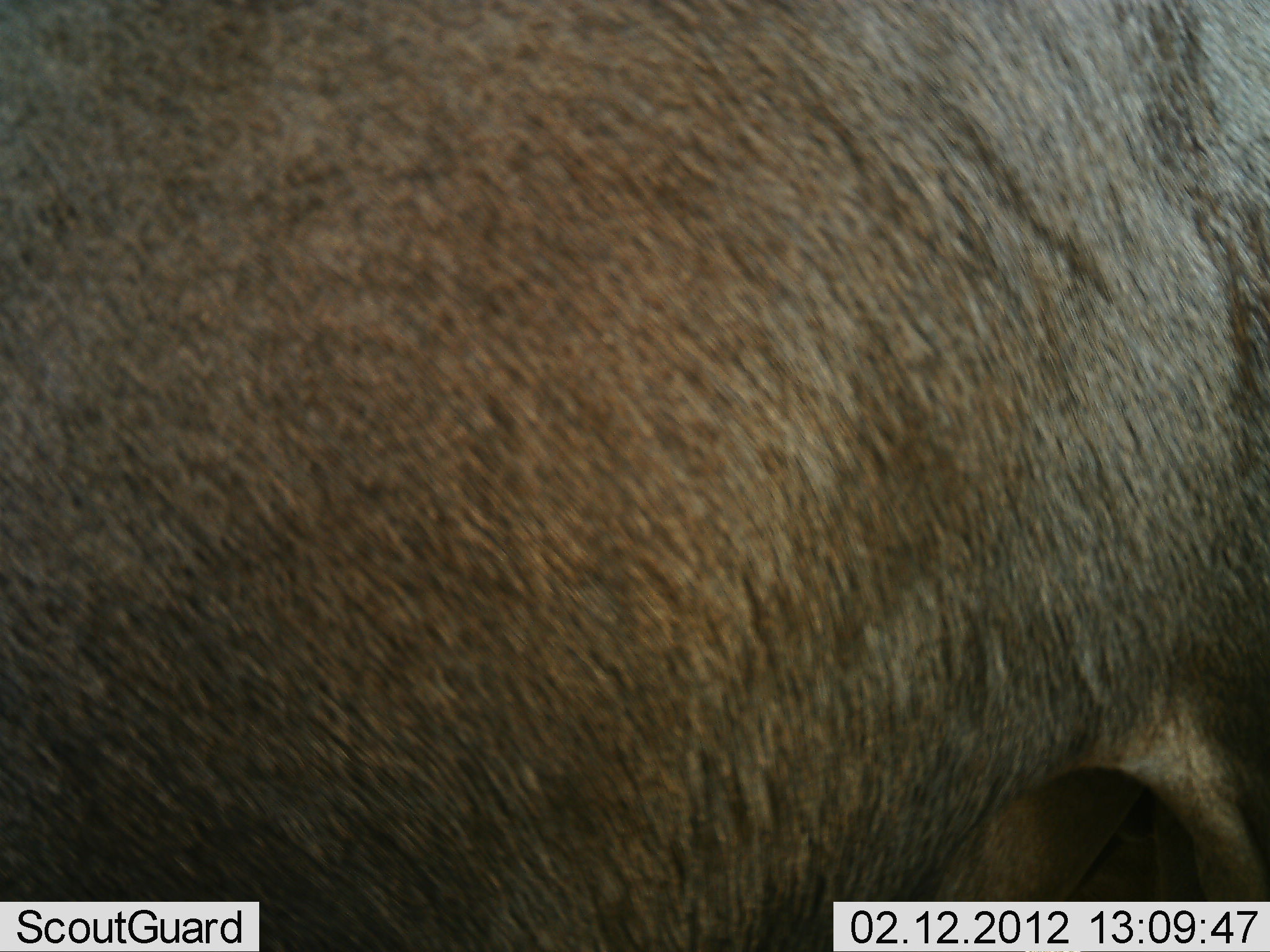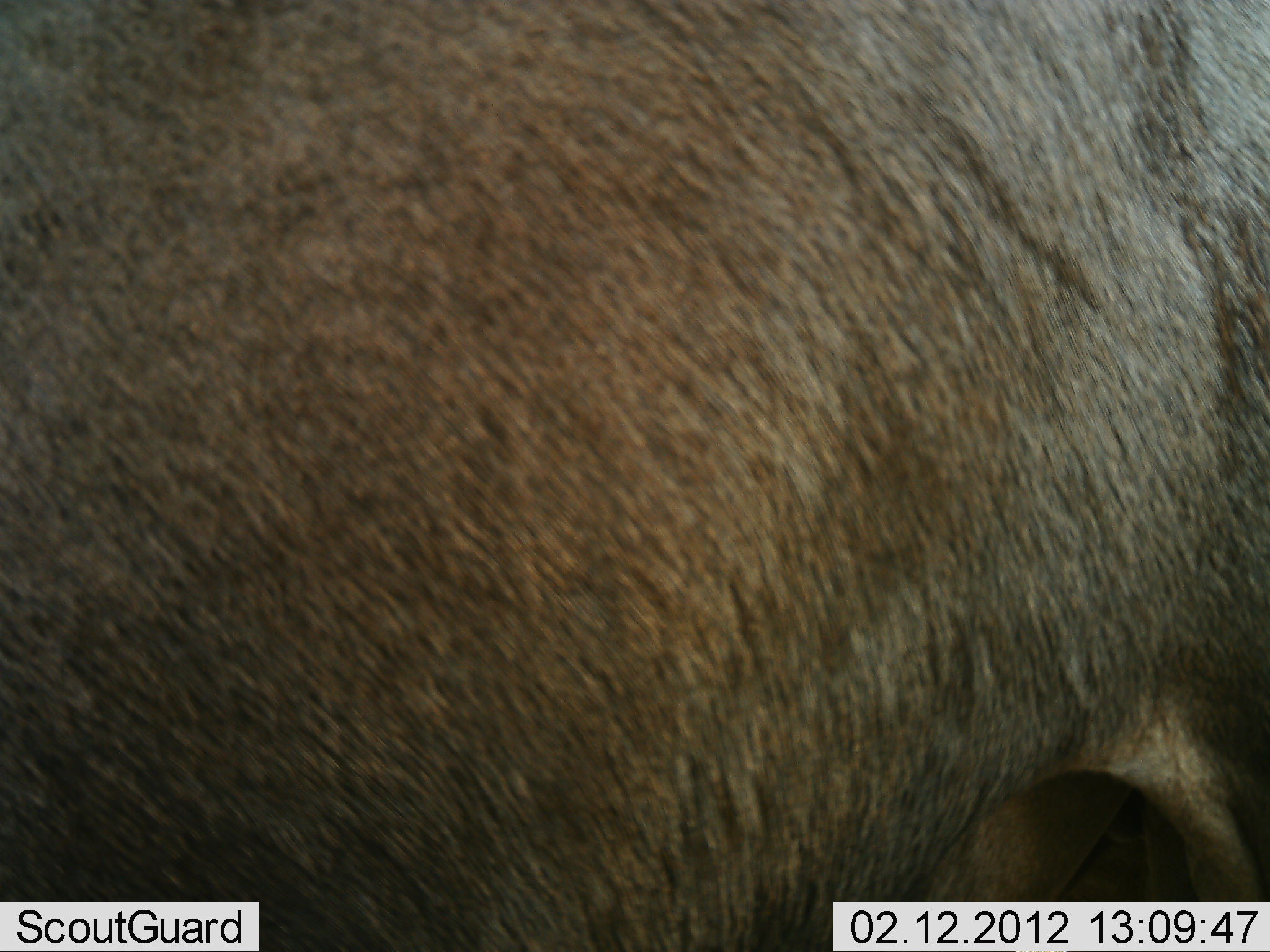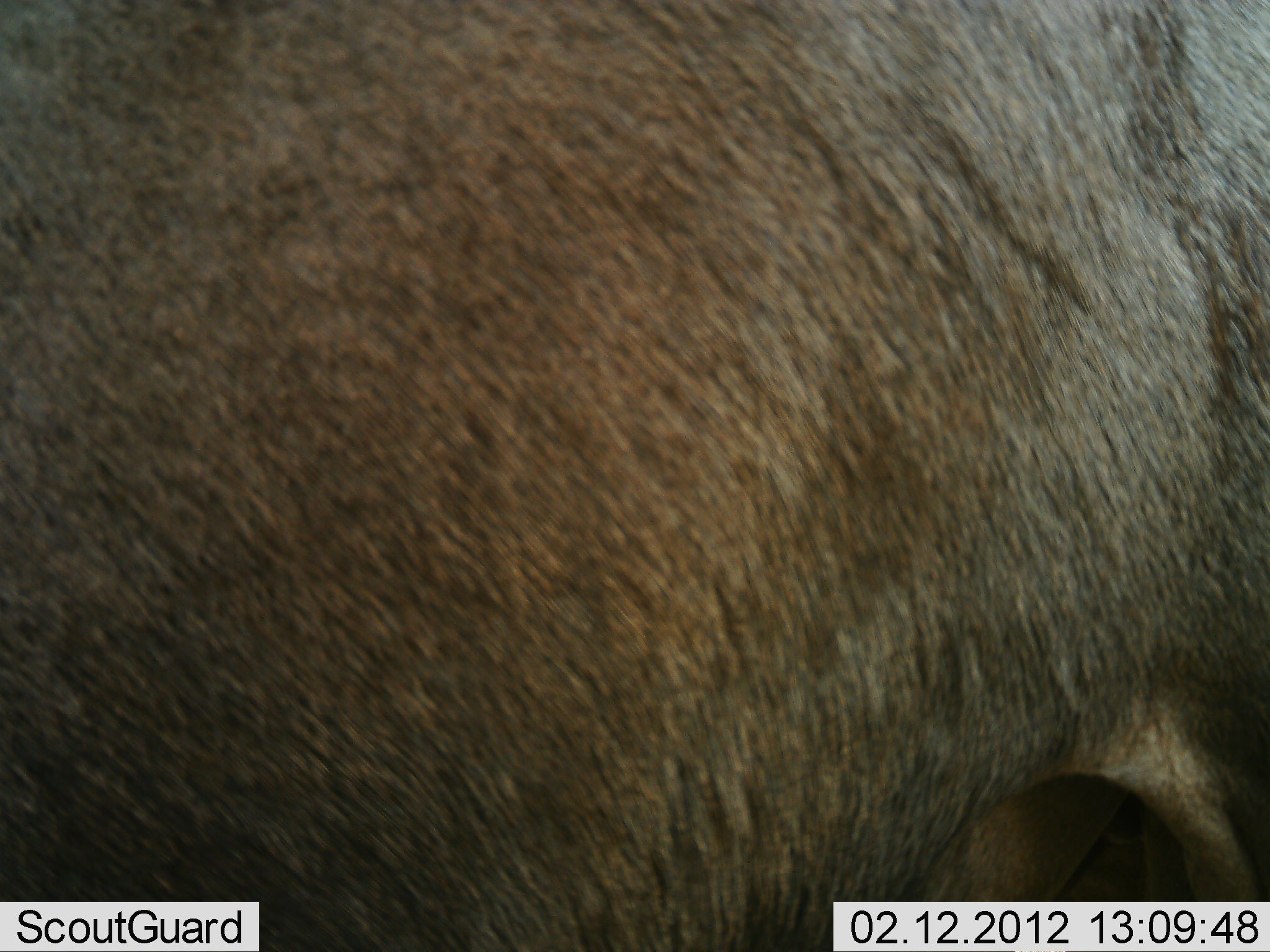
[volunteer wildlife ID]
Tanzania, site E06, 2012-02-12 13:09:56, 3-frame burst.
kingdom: Animalia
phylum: Chordata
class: Mammalia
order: Artiodactyla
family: Bovidae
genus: Connochaetes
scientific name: Connochaetes taurinus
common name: blue wildebeest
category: wildebeest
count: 1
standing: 100%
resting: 0%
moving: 0%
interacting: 0%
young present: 0%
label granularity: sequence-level